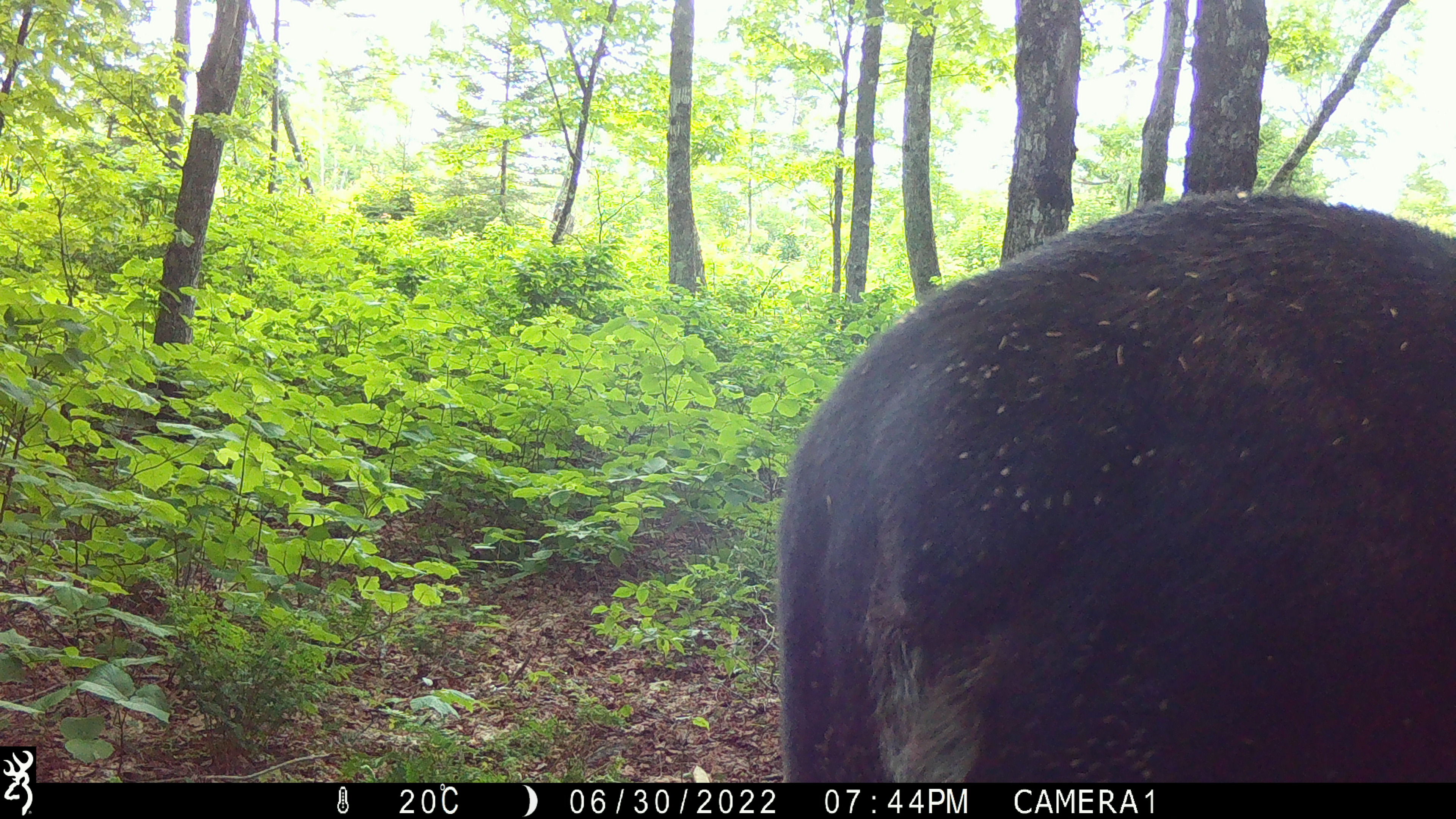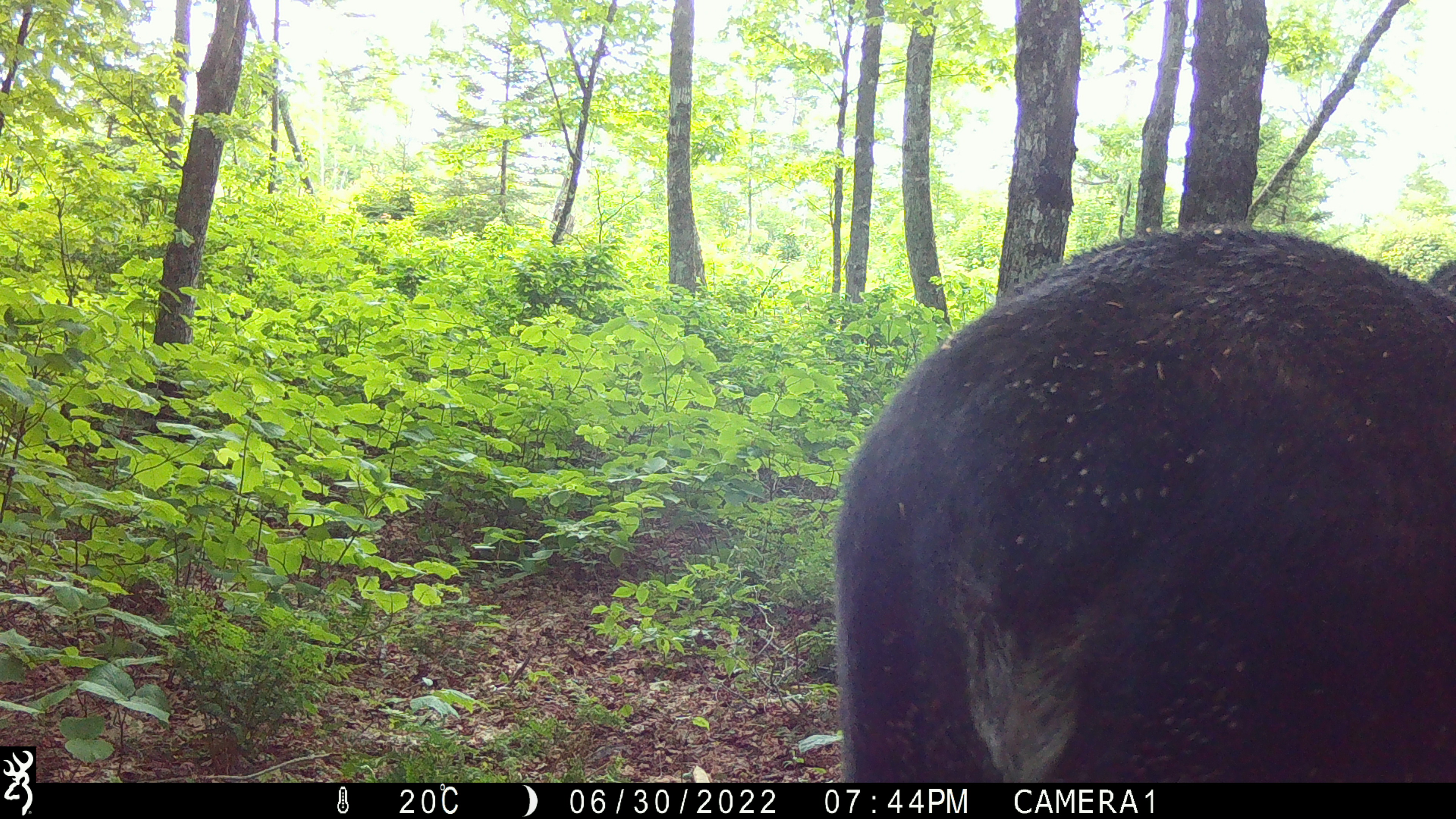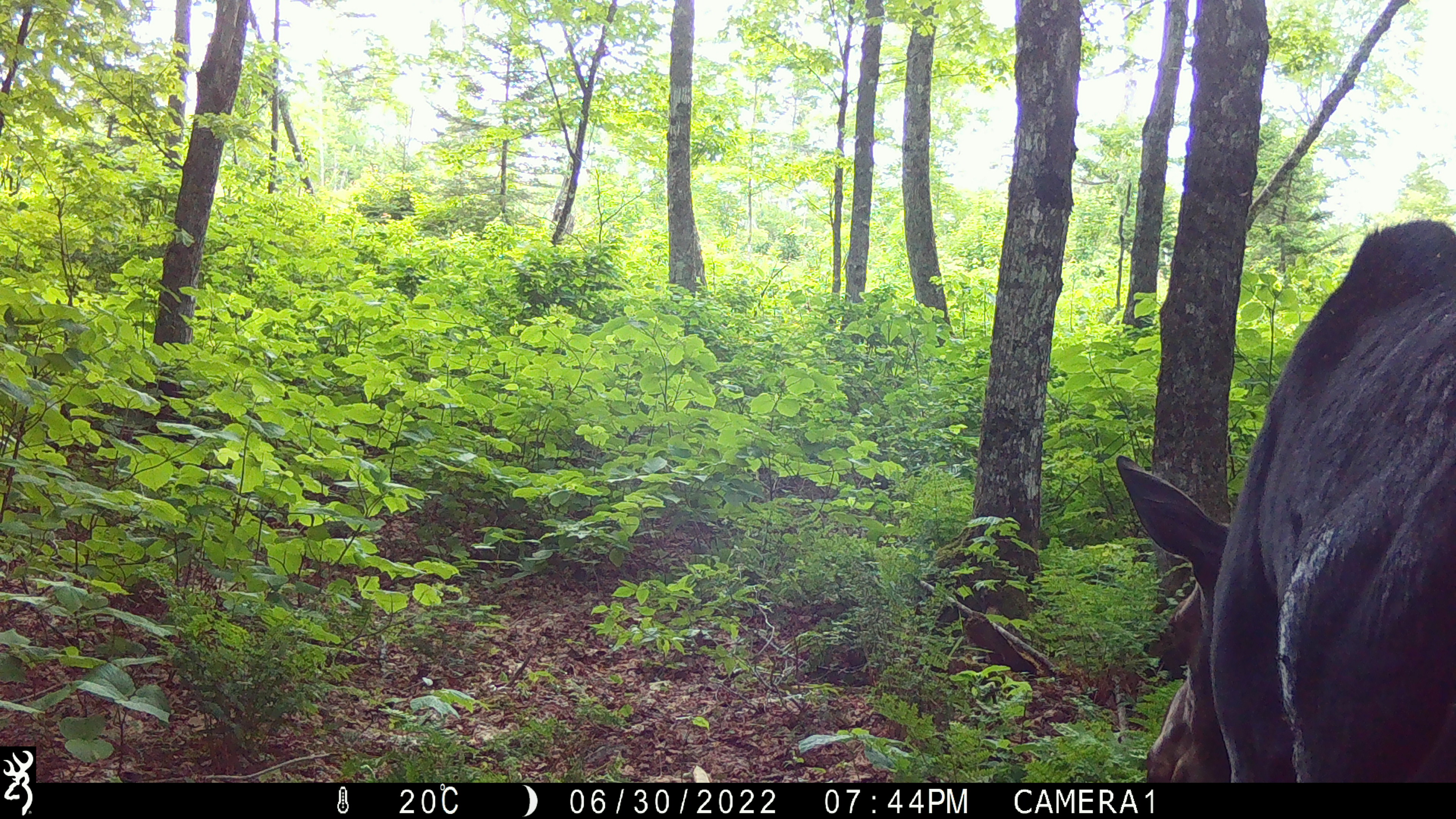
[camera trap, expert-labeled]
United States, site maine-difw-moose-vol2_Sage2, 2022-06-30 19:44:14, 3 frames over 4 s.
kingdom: Animalia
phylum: Chordata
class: Mammalia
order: Artiodactyla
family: Cervidae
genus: Alces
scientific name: Alces alces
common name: moose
Moose (Alces alces).